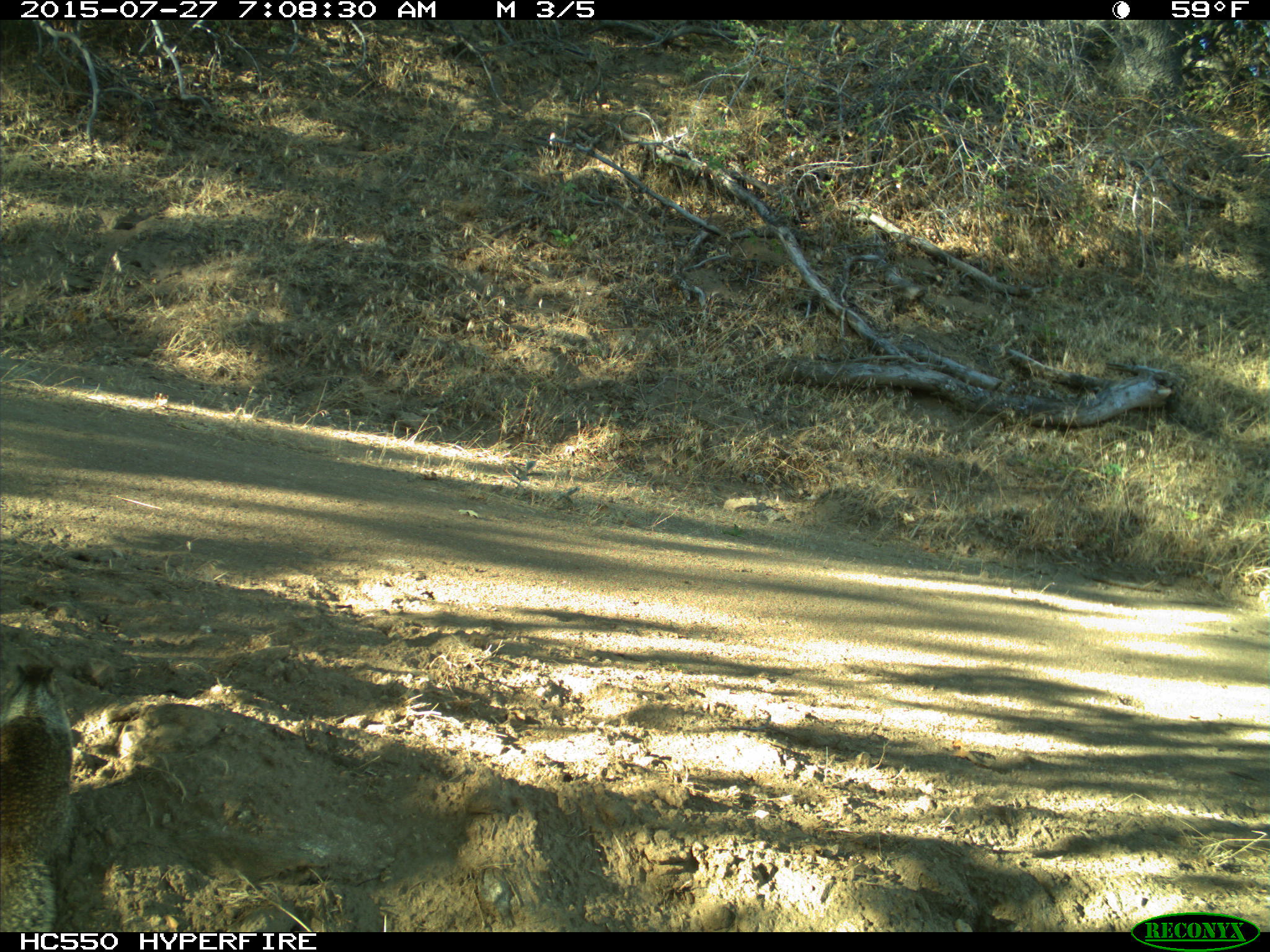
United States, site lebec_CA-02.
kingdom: Animalia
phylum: Chordata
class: Mammalia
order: Rodentia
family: Sciuridae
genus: Otospermophilus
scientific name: Otospermophilus beecheyi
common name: california ground squirrel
Otospermophilus beecheyi (california ground squirrel).